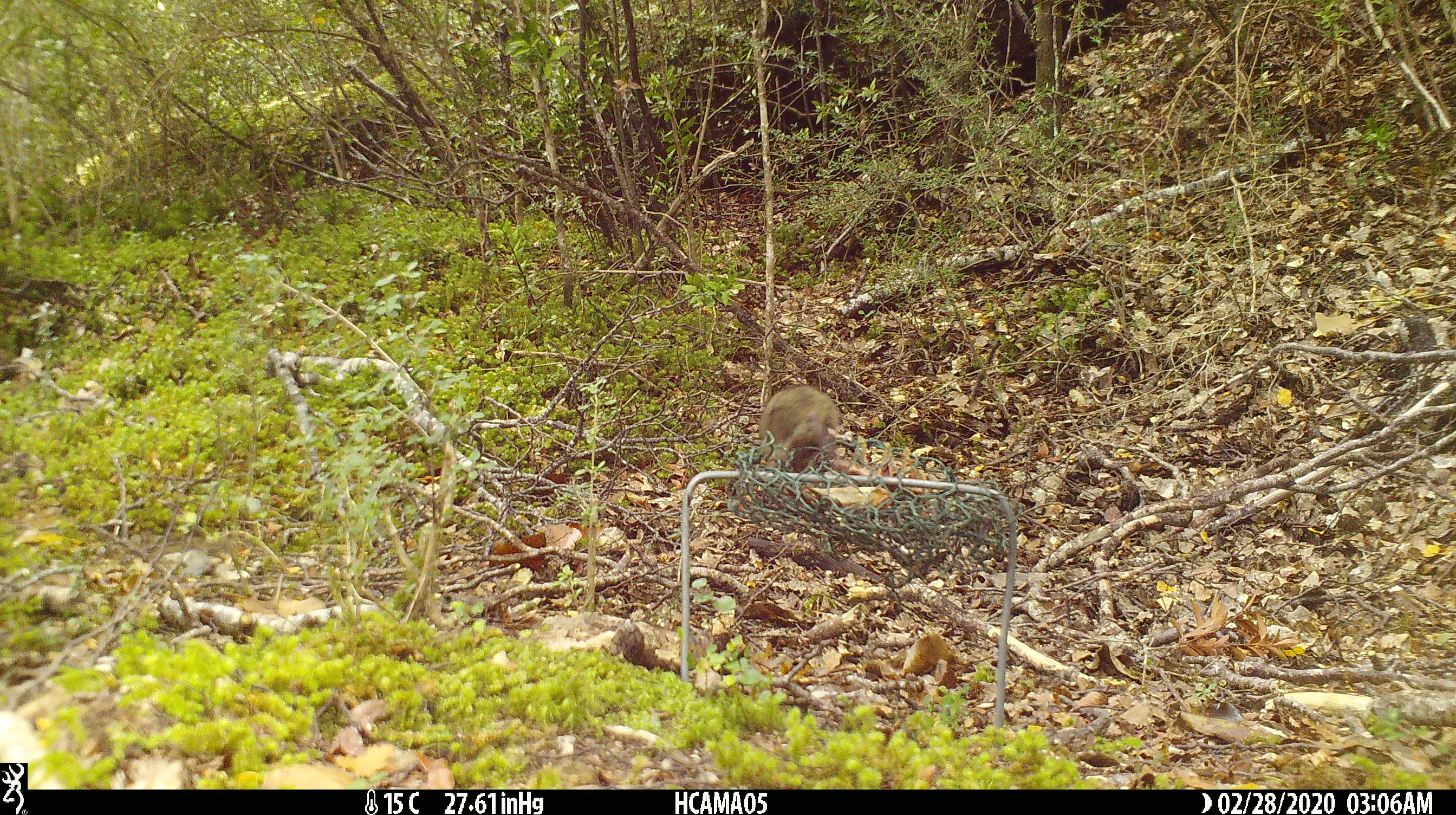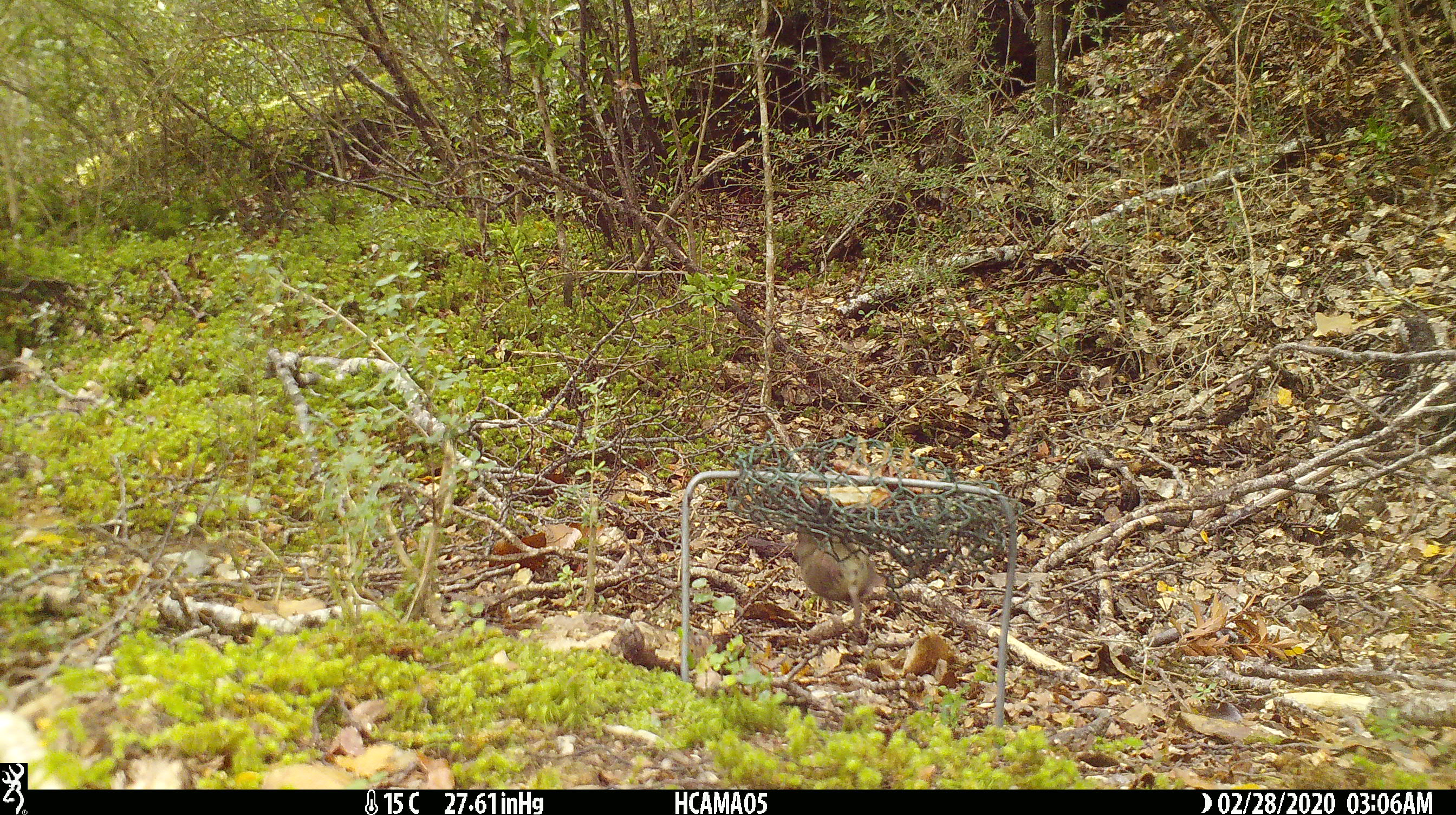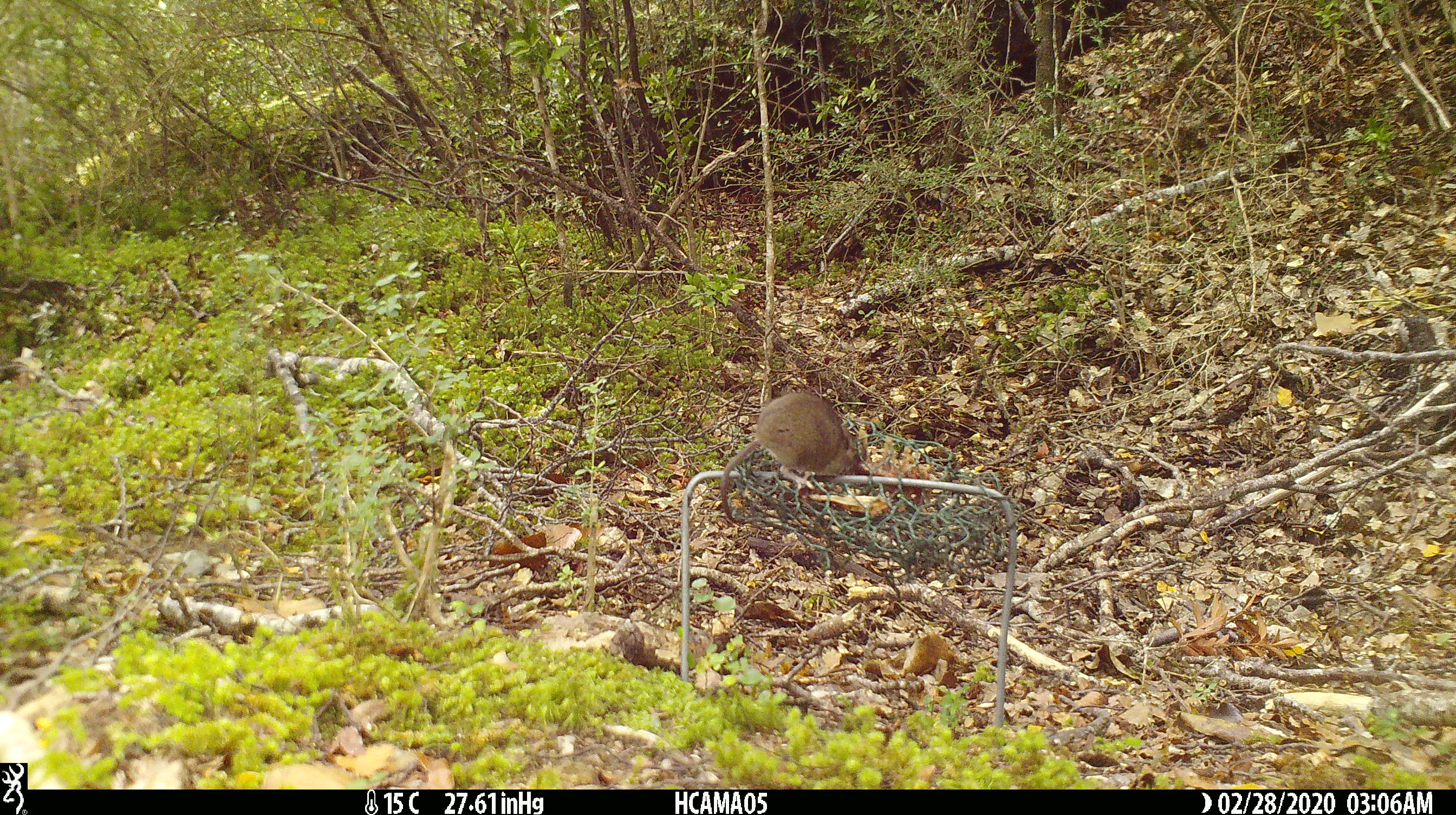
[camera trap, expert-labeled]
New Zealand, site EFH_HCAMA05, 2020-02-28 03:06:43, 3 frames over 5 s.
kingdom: Animalia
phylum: Chordata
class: Mammalia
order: Rodentia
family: Muridae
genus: Mus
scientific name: Mus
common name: mouse